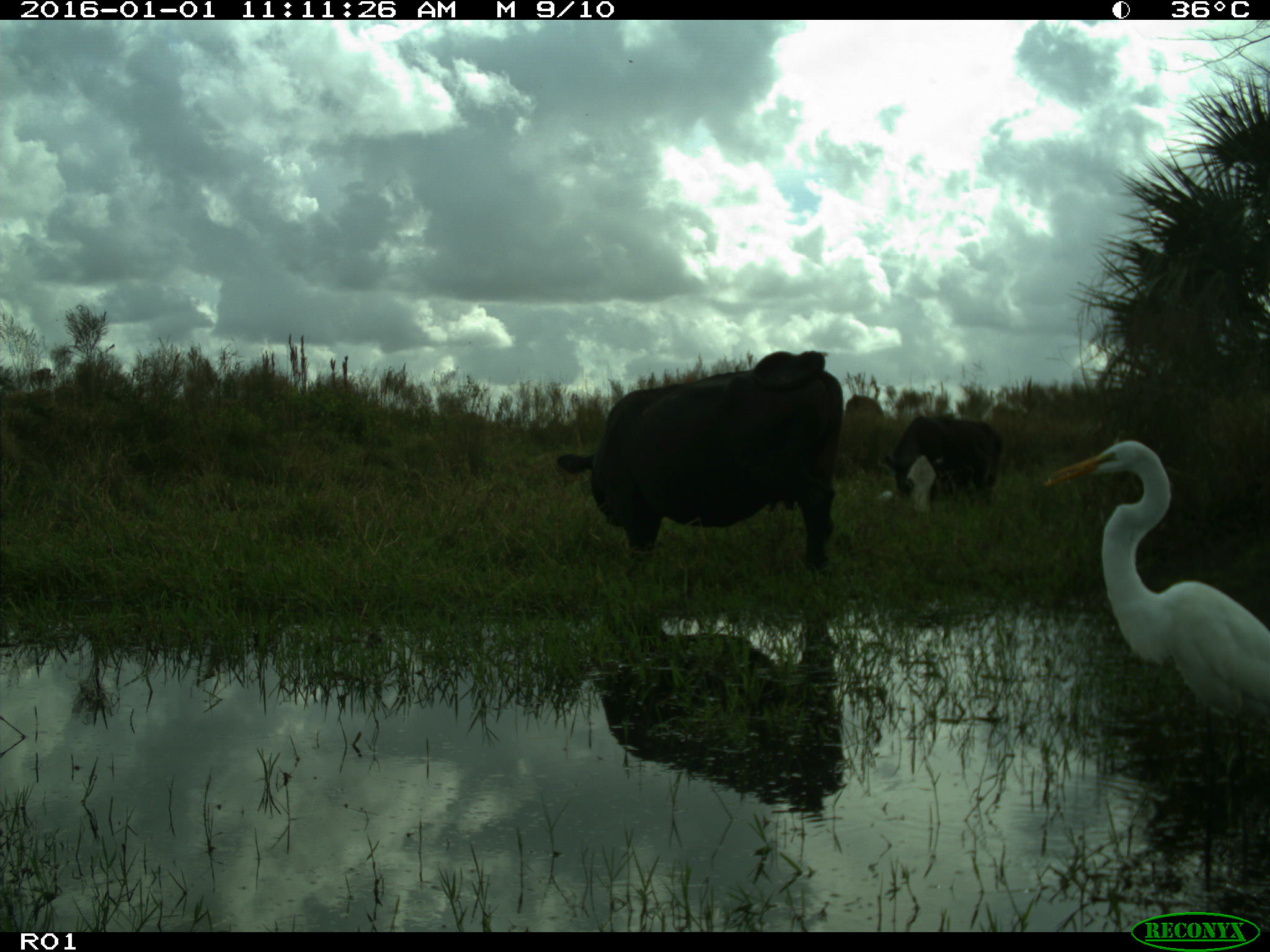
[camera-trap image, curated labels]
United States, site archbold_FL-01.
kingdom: Animalia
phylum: Chordata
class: Mammalia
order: Artiodactyla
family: Bovidae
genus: Bos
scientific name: Bos taurus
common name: domestic cow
Bos taurus (domestic cow).